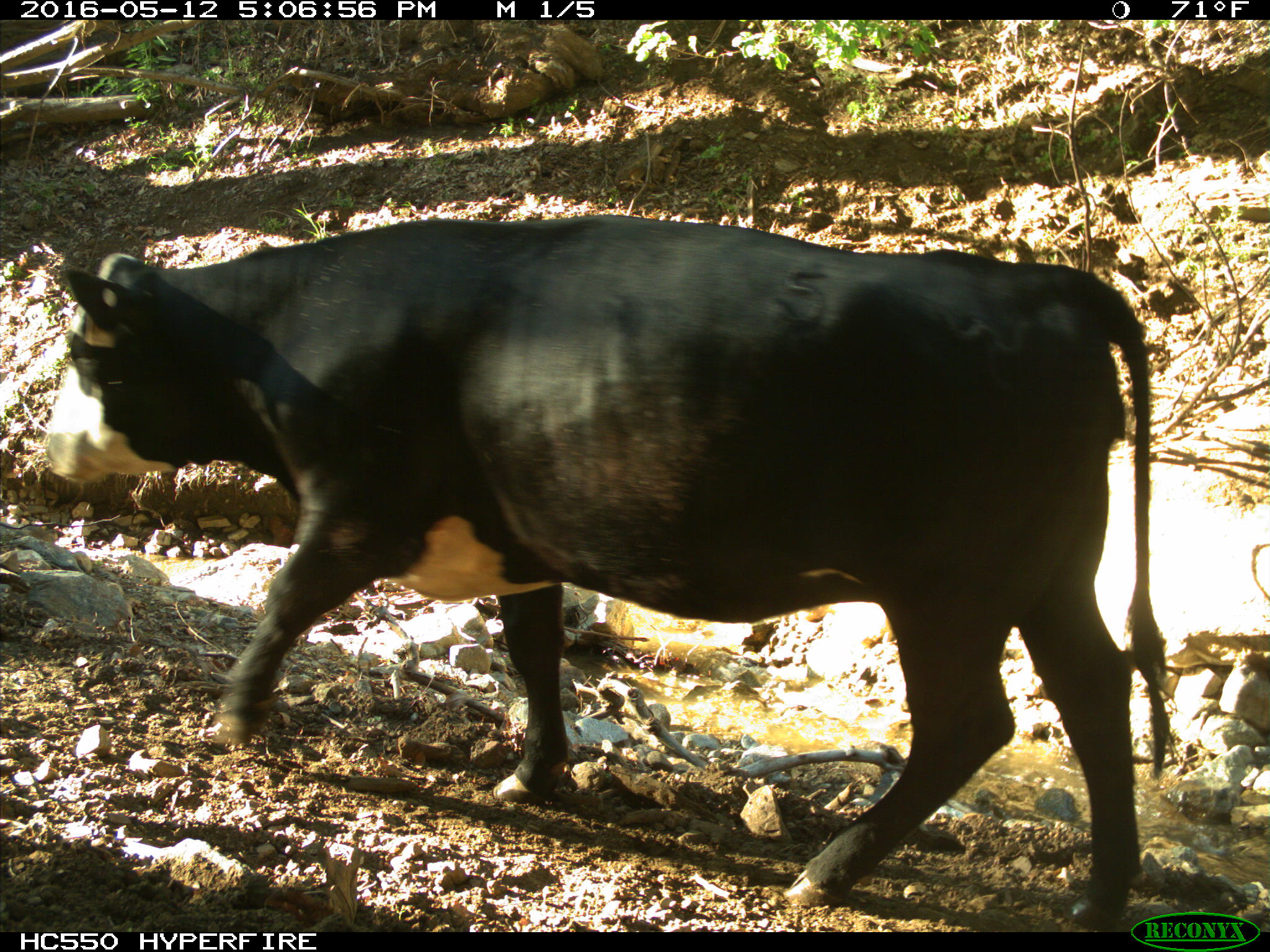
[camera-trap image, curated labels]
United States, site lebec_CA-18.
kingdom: Animalia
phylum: Chordata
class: Mammalia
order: Artiodactyla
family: Bovidae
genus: Bos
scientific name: Bos taurus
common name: domestic cow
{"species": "Bos taurus (domestic cow)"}